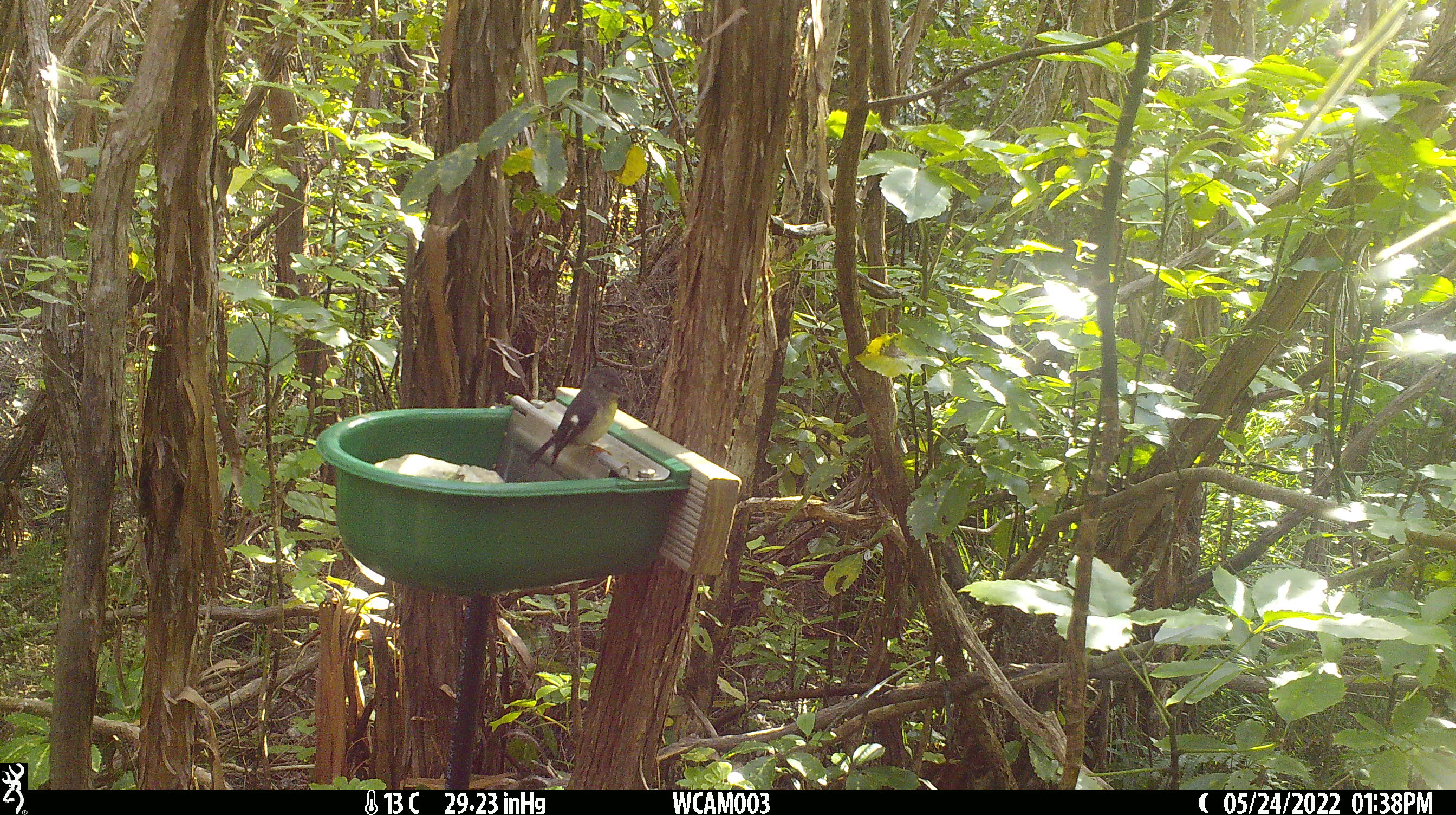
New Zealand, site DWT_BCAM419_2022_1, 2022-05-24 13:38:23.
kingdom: Animalia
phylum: Chordata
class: Aves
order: Passeriformes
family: Petroicidae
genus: Petroica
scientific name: Petroica macrocephala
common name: tomtit